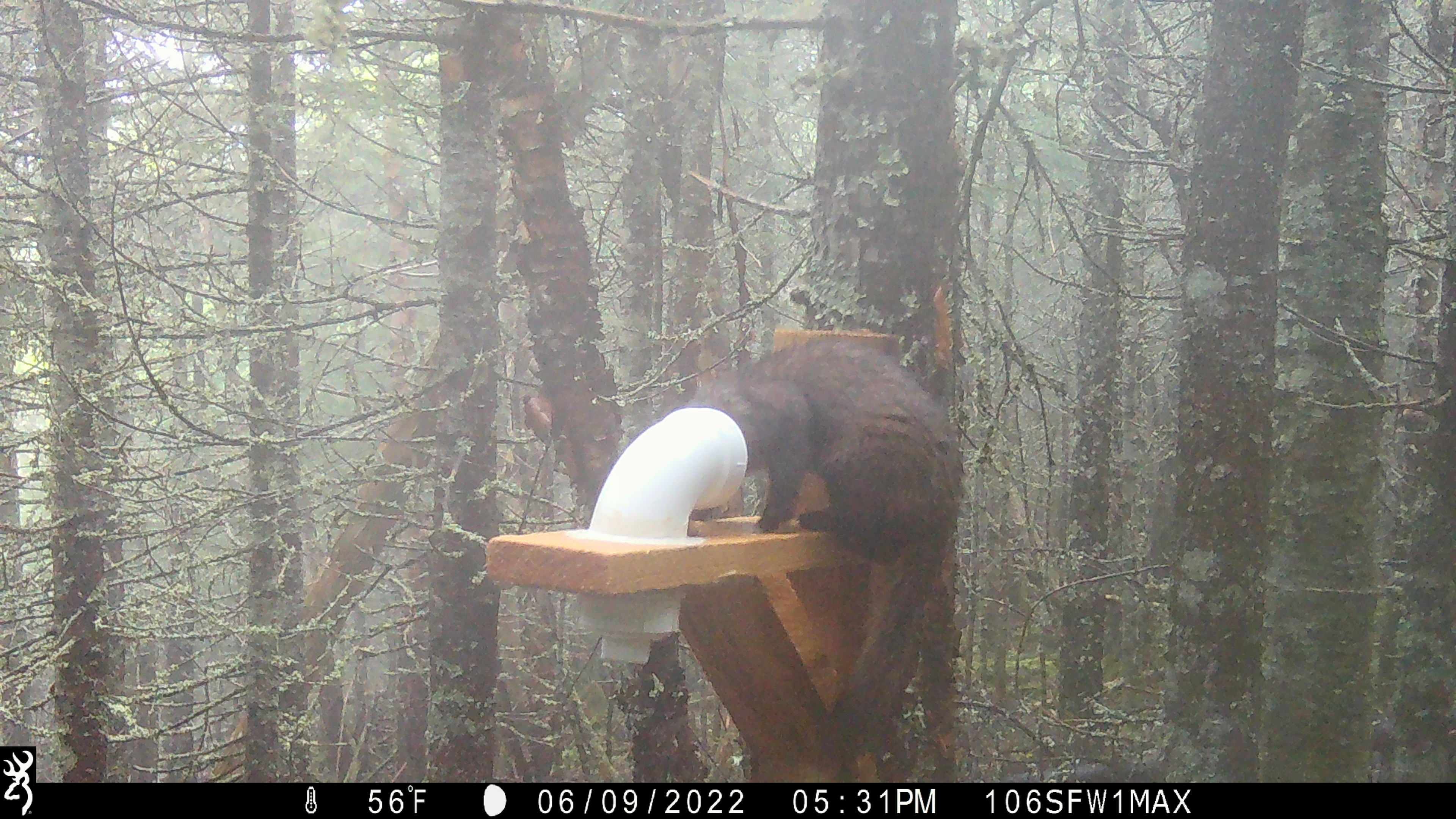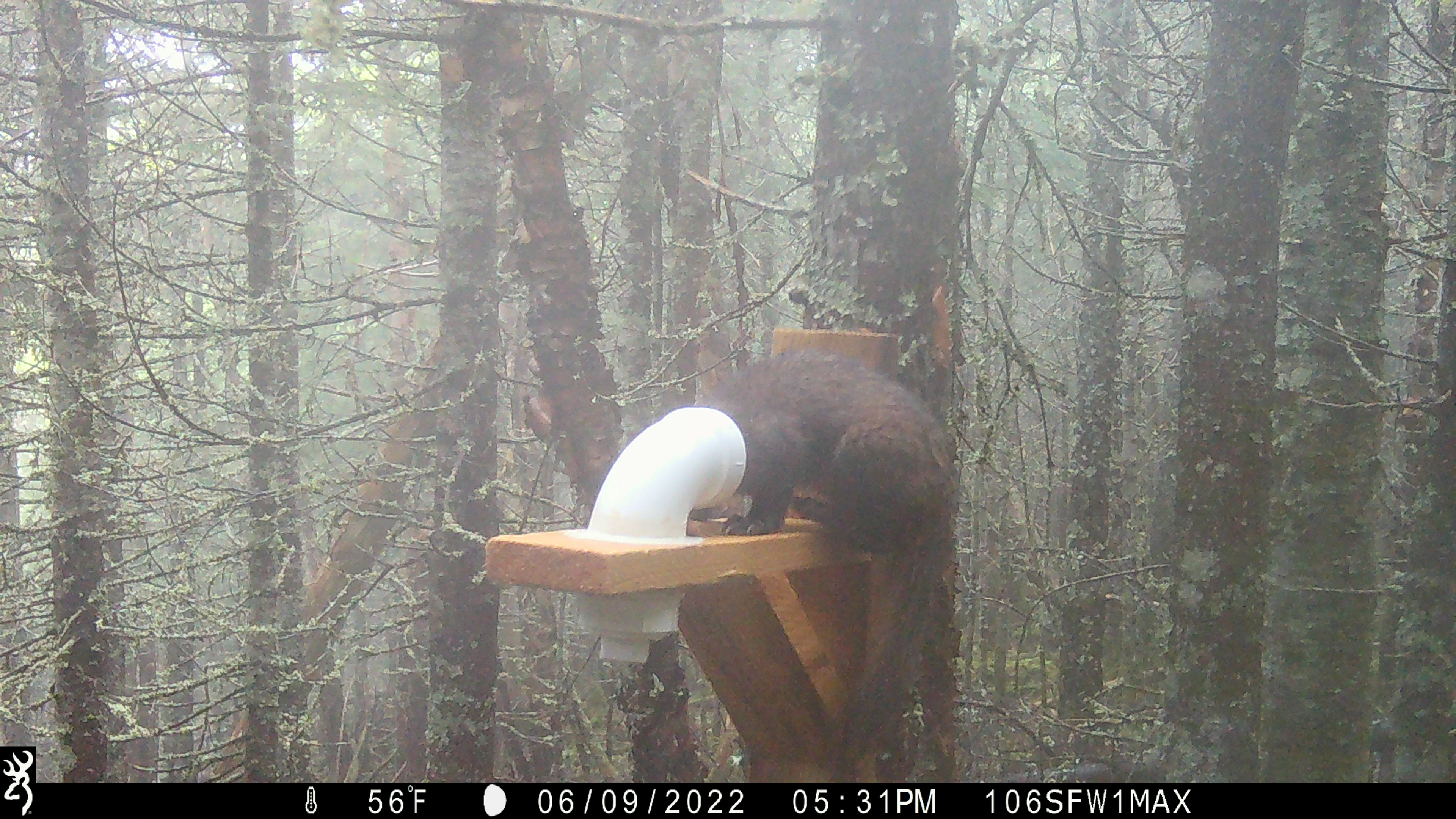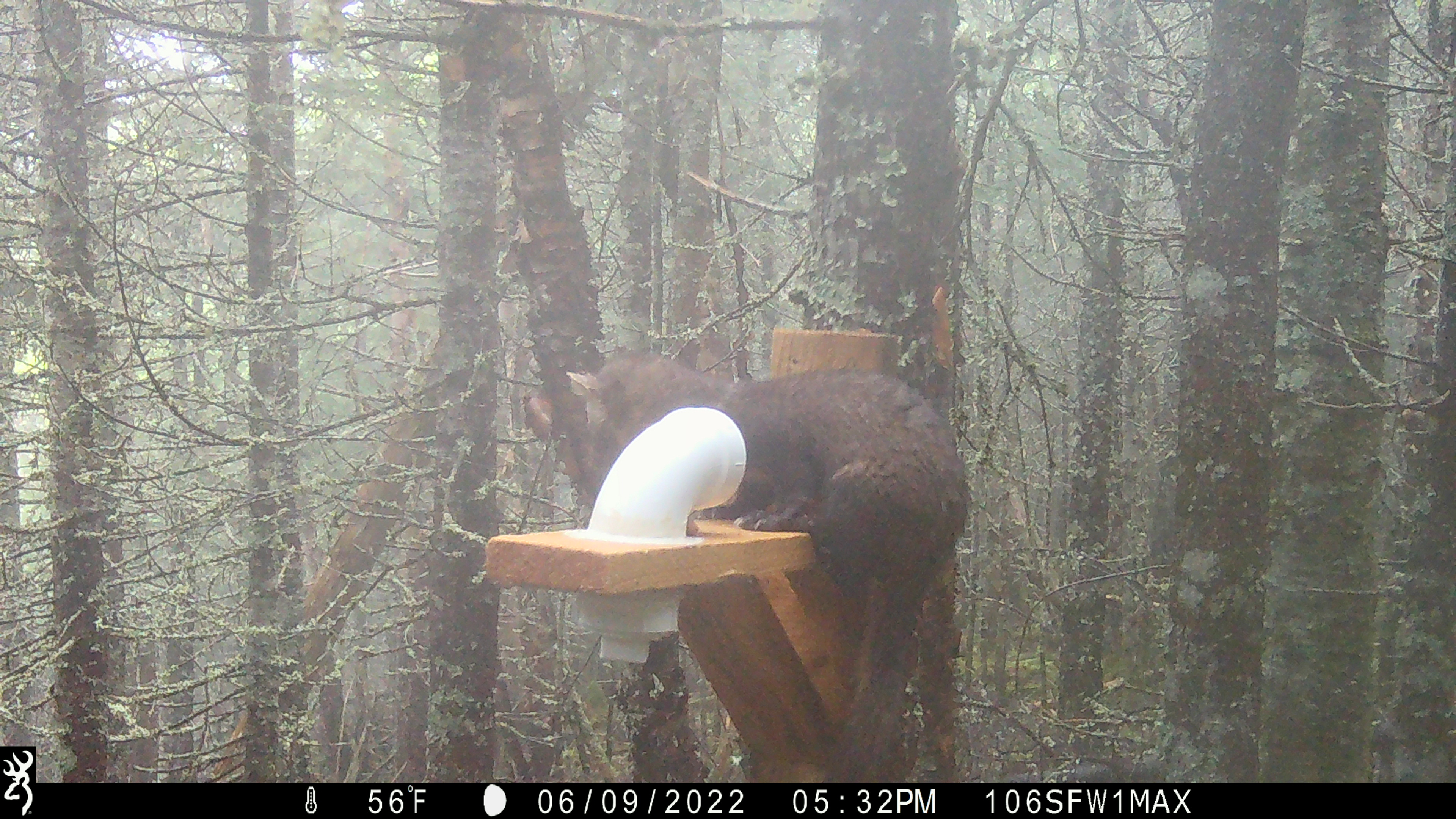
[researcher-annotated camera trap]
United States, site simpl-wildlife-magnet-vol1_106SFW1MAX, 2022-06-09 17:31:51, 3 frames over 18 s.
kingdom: Animalia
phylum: Chordata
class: Mammalia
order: Carnivora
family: Mustelidae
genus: Martes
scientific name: Martes americana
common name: american marten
American marten (Martes americana).